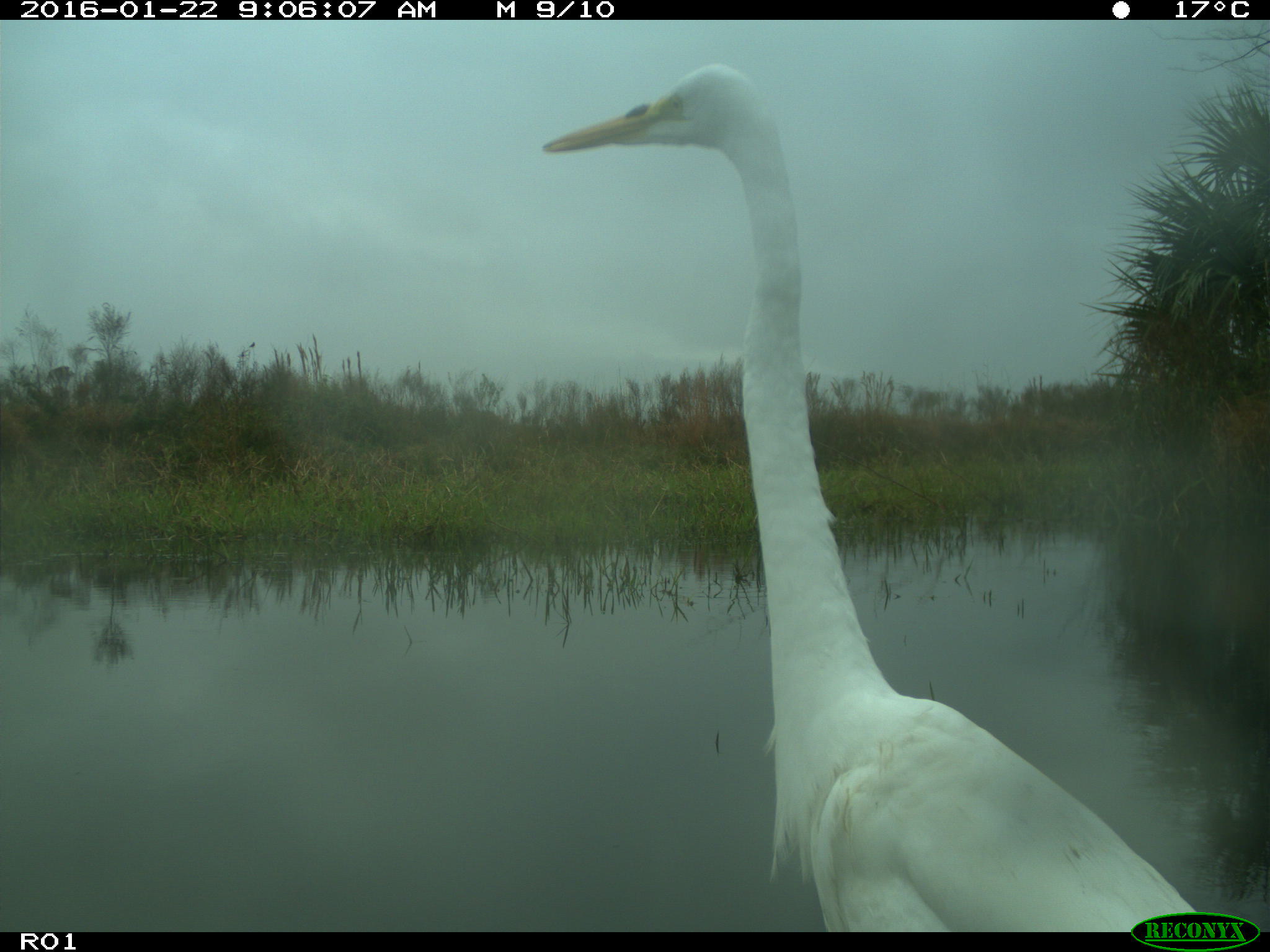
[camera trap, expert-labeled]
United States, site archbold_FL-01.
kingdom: Animalia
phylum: Chordata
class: Aves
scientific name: Aves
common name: birds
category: unidentified bird